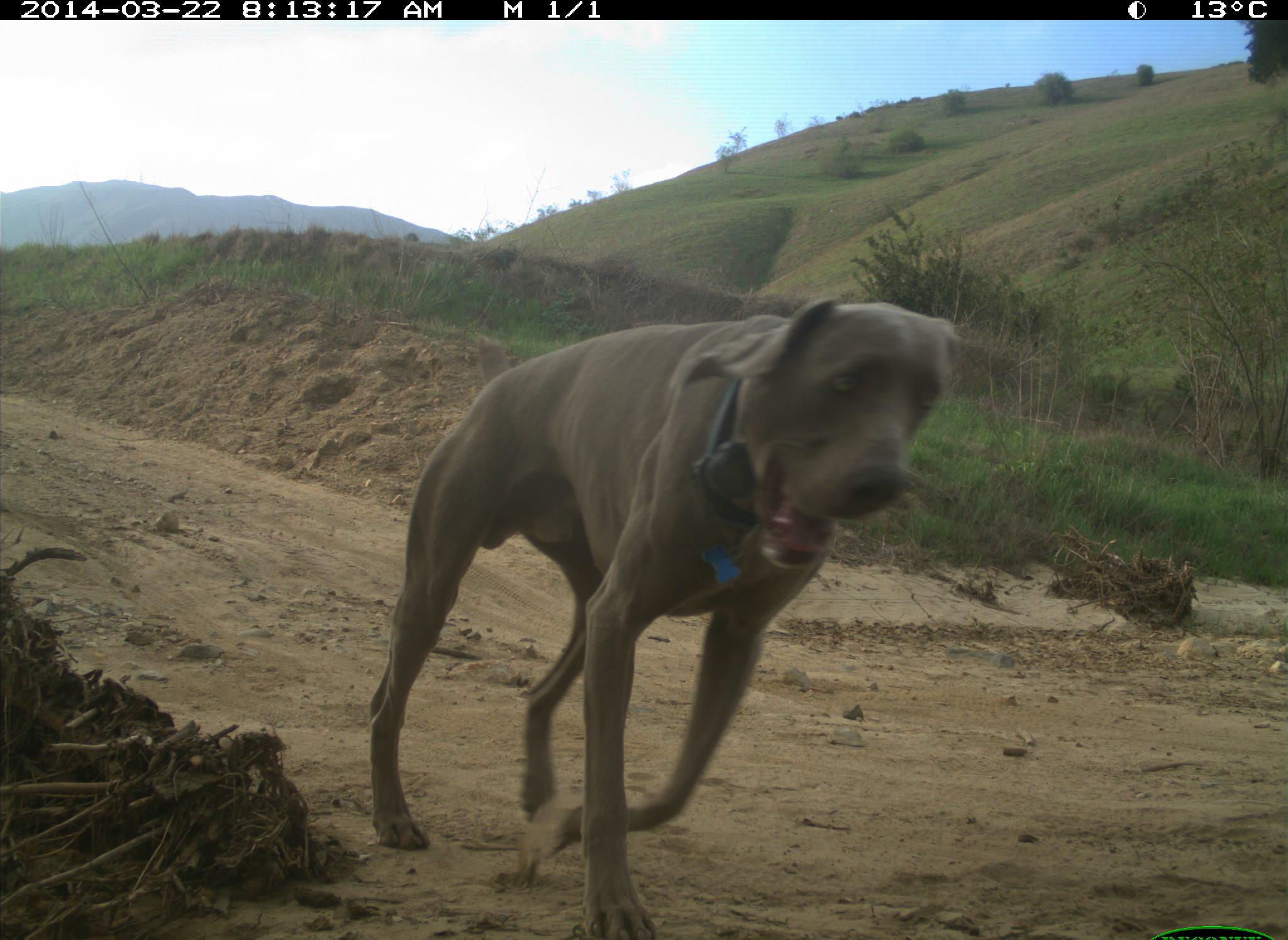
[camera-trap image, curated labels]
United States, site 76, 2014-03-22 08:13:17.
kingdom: Animalia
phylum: Chordata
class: Mammalia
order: Carnivora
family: Canidae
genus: Canis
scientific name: Canis familiaris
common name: domestic dog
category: dog